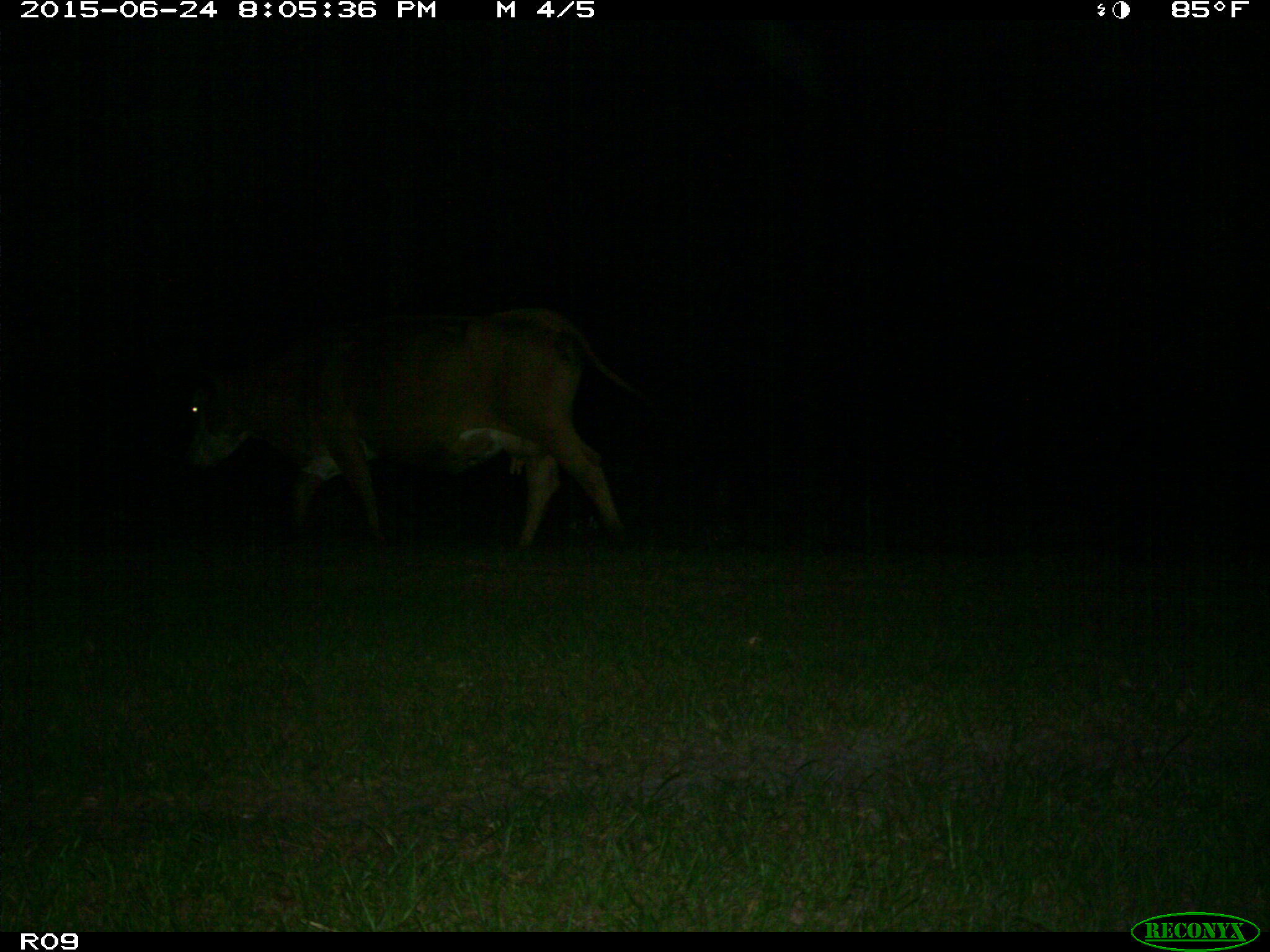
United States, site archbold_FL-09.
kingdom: Animalia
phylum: Chordata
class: Mammalia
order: Artiodactyla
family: Bovidae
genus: Bos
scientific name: Bos taurus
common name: domestic cow